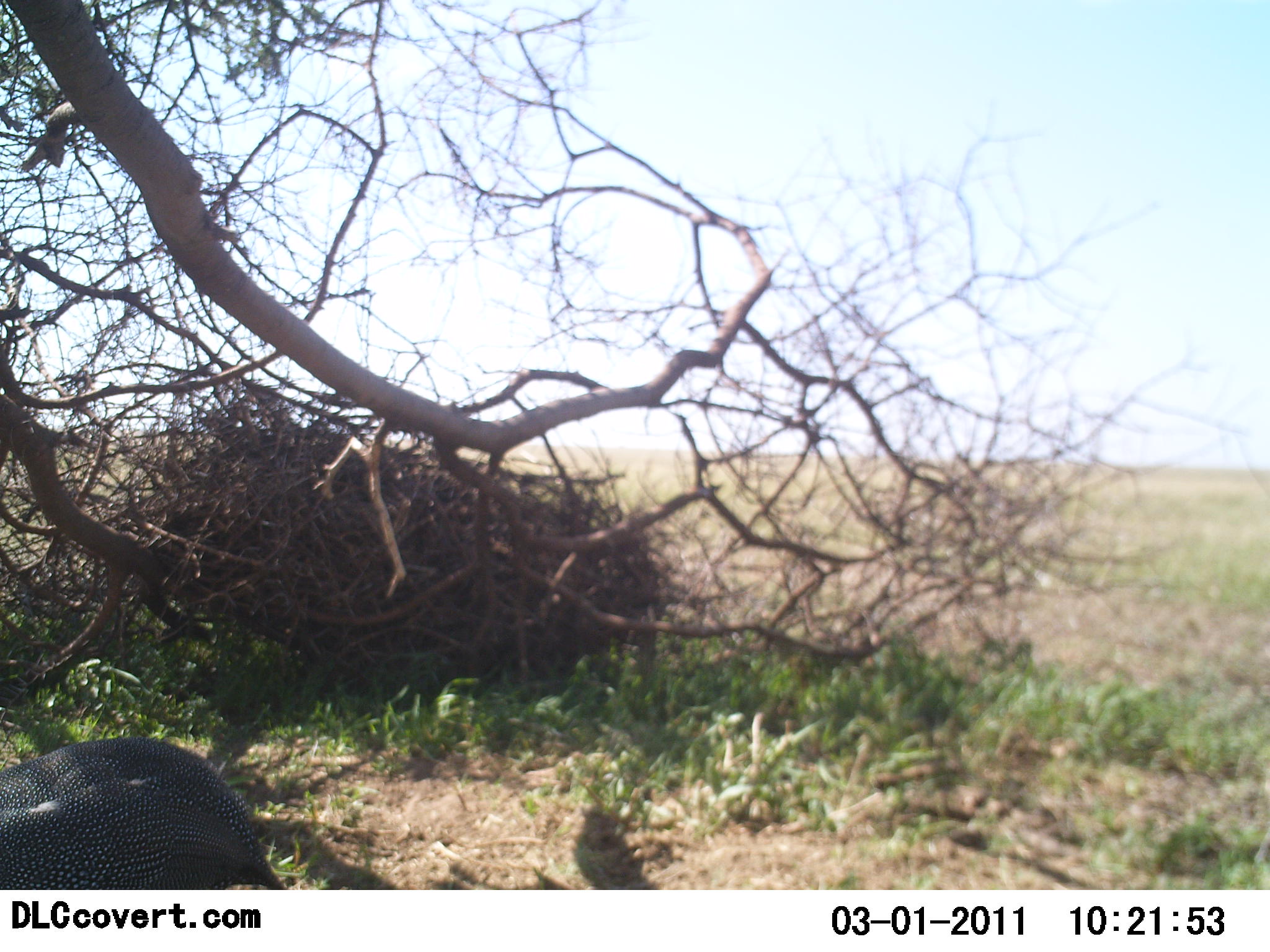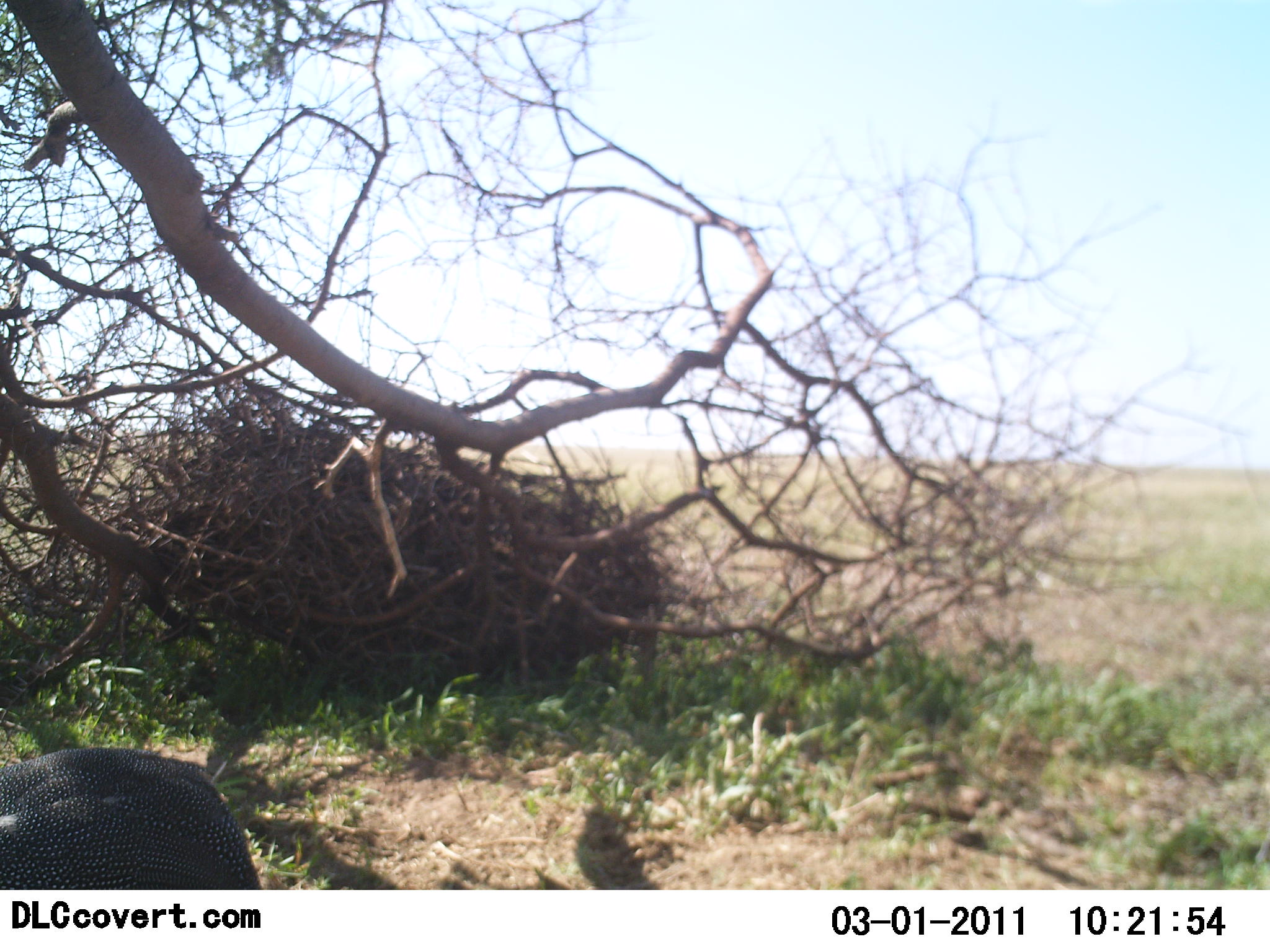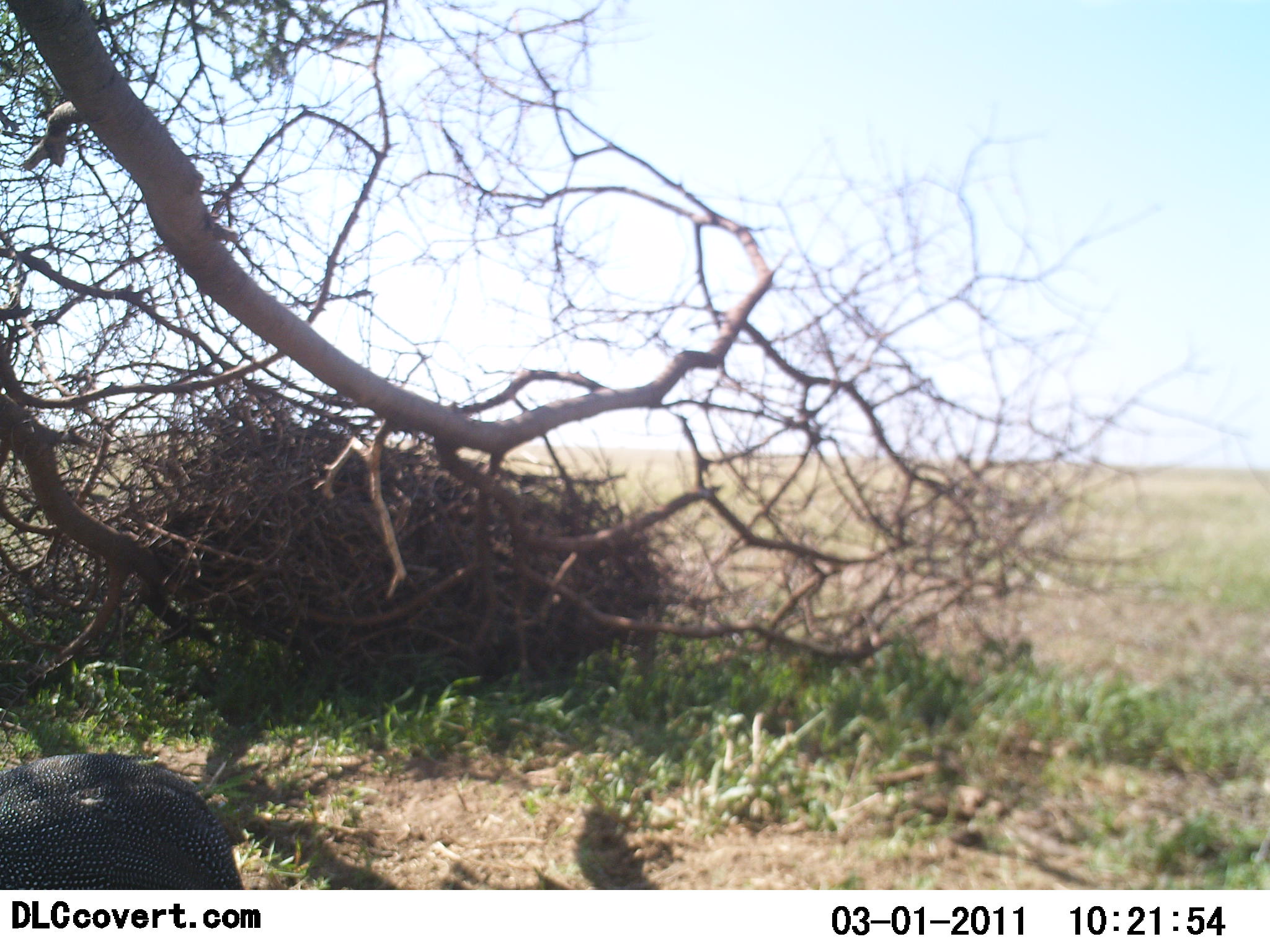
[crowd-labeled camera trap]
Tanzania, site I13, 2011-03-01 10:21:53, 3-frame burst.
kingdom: Animalia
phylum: Chordata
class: Aves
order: Galliformes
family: Numididae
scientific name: Numididae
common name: guinea fowl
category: guineafowl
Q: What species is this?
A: Guineafowl (guinea fowl) (Numididae).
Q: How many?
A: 1.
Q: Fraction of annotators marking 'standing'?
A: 45%.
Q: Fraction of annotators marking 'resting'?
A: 0%.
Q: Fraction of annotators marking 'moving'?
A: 45%.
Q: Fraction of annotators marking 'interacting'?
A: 0%.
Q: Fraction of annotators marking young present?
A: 0%.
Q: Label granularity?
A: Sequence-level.